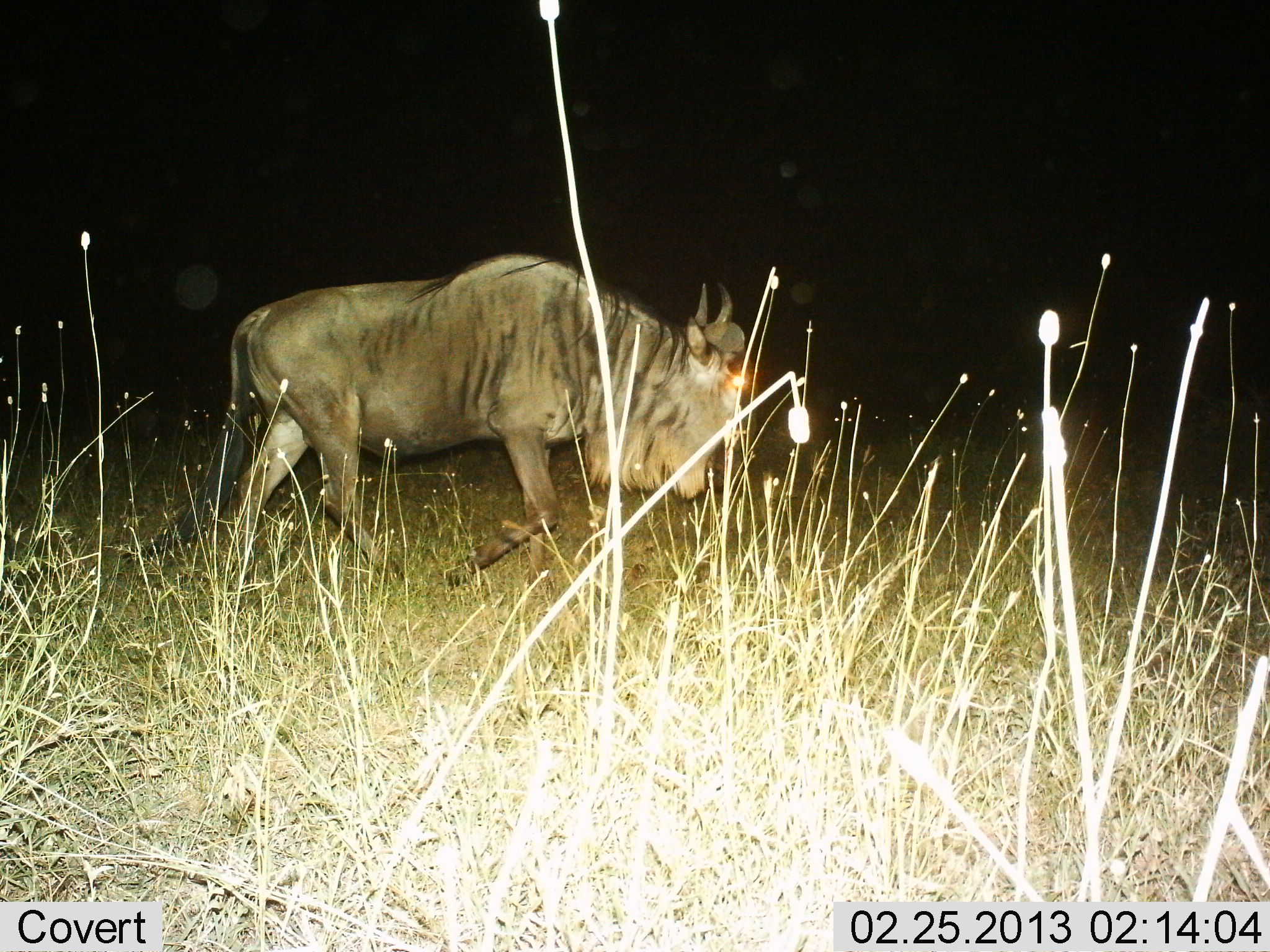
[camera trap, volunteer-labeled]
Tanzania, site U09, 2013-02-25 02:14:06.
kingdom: Animalia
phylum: Chordata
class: Mammalia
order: Artiodactyla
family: Bovidae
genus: Connochaetes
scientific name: Connochaetes taurinus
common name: blue wildebeest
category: wildebeest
Wildebeest (blue wildebeest) (Connochaetes taurinus), count 1. Behavior (volunteer vote fractions): standing 10%, resting 0%, moving 85%, interacting 0%. Young present (vote fraction): 0%. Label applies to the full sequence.